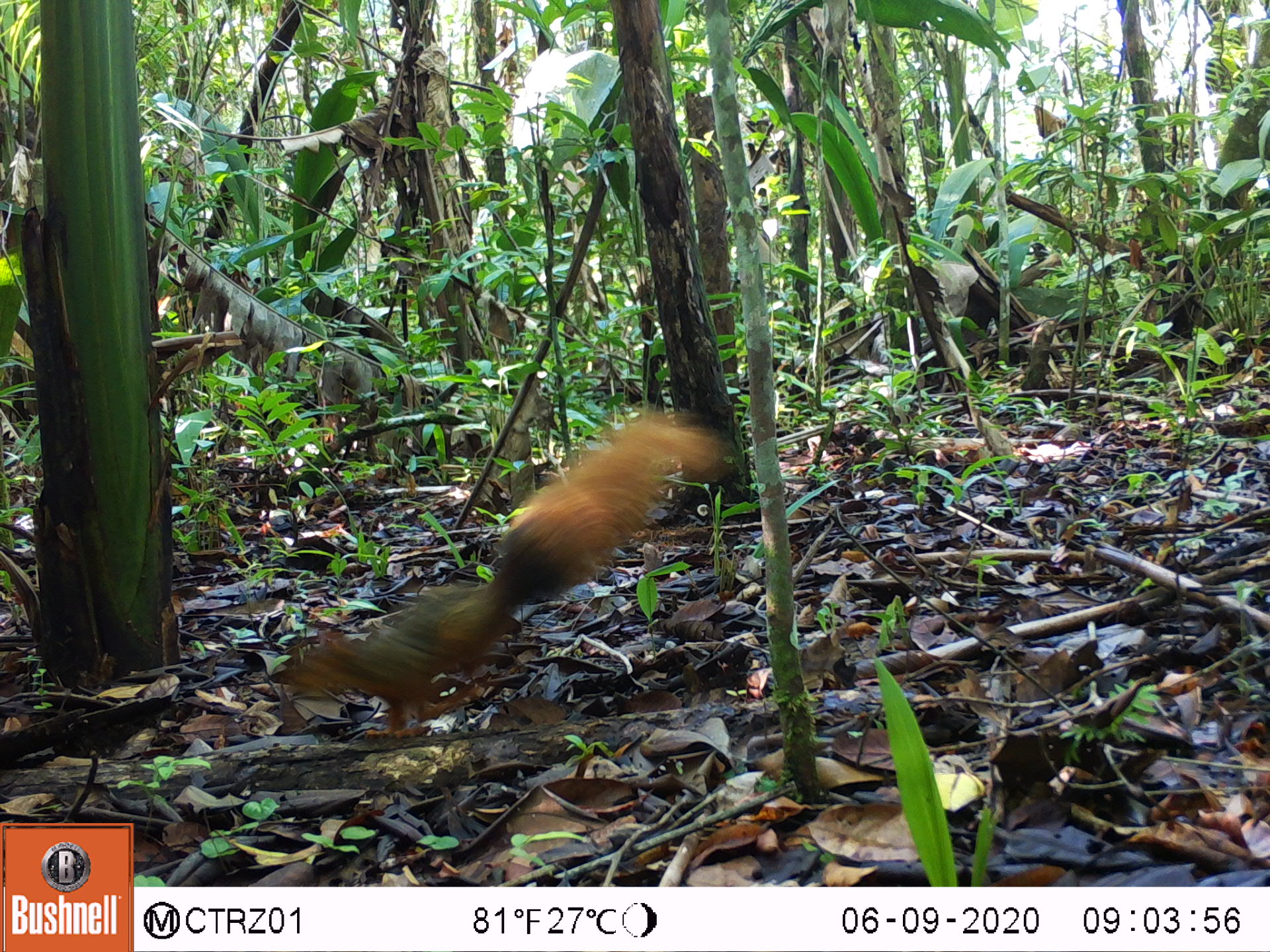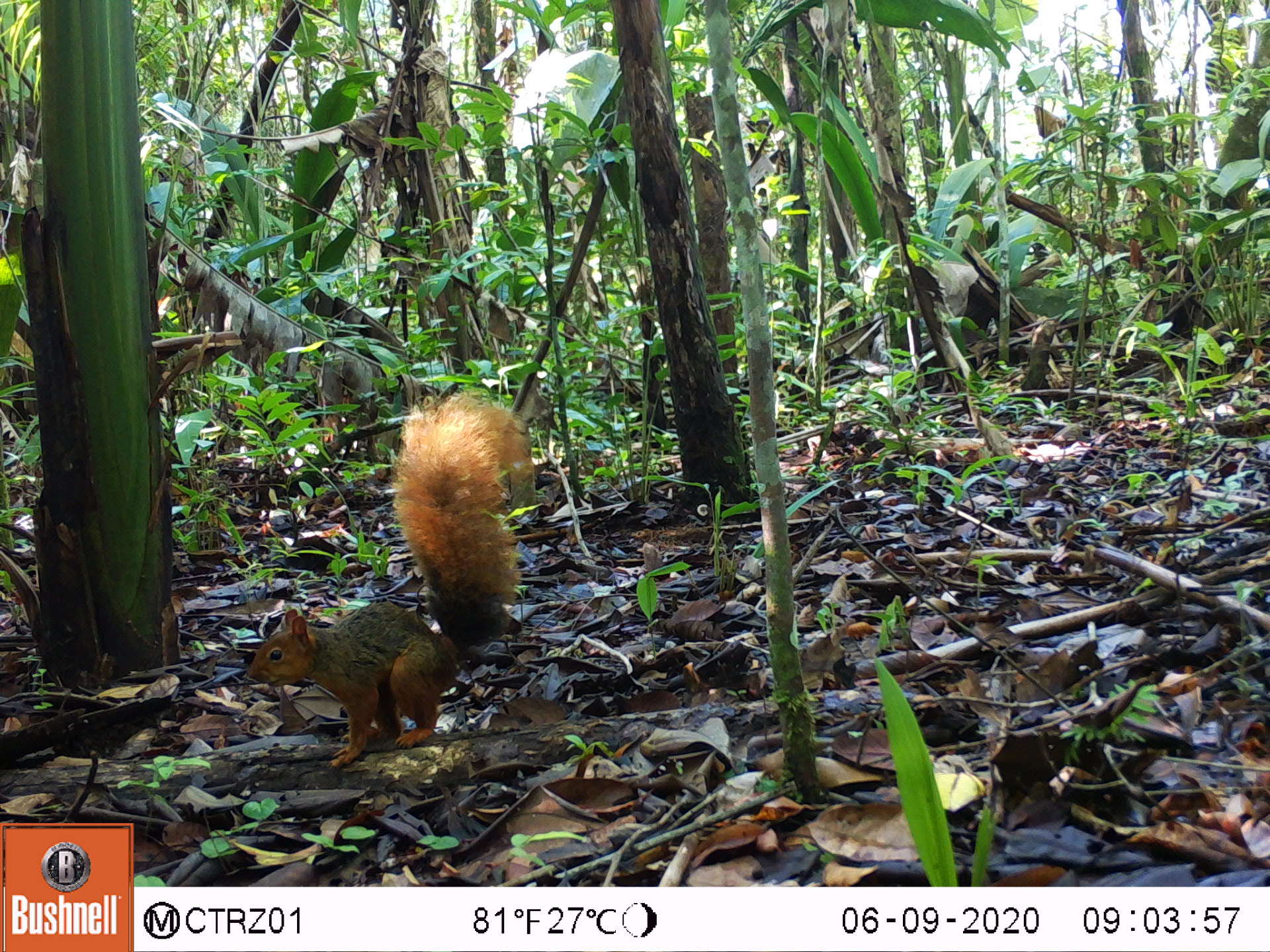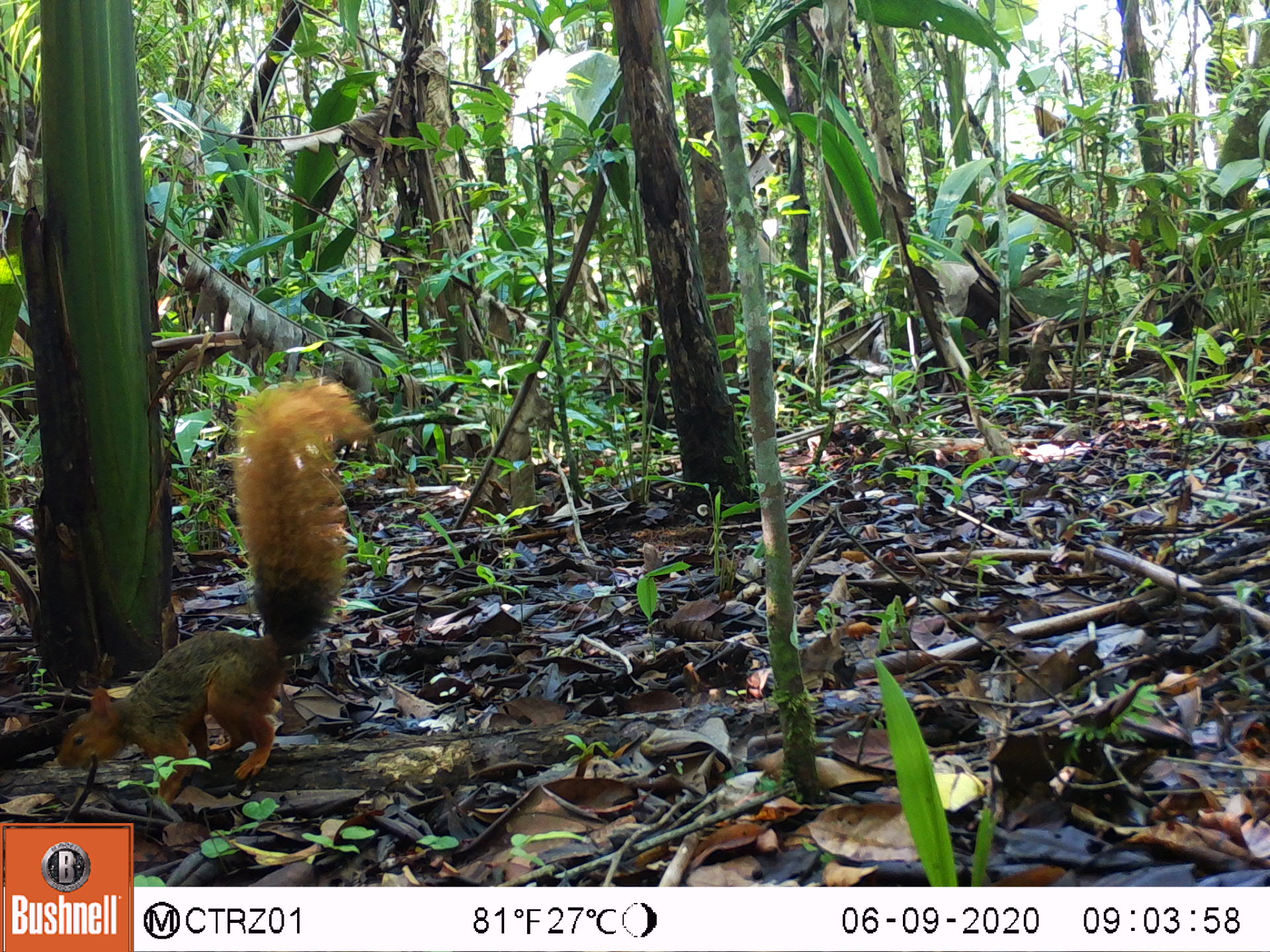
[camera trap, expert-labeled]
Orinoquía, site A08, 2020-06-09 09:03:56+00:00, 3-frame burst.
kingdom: Animalia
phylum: Chordata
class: Mammalia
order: Rodentia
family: Sciuridae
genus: Sciurus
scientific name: Sciurus igniventris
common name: northern amazon red squirrel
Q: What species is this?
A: Northern amazon red squirrel (Sciurus igniventris).